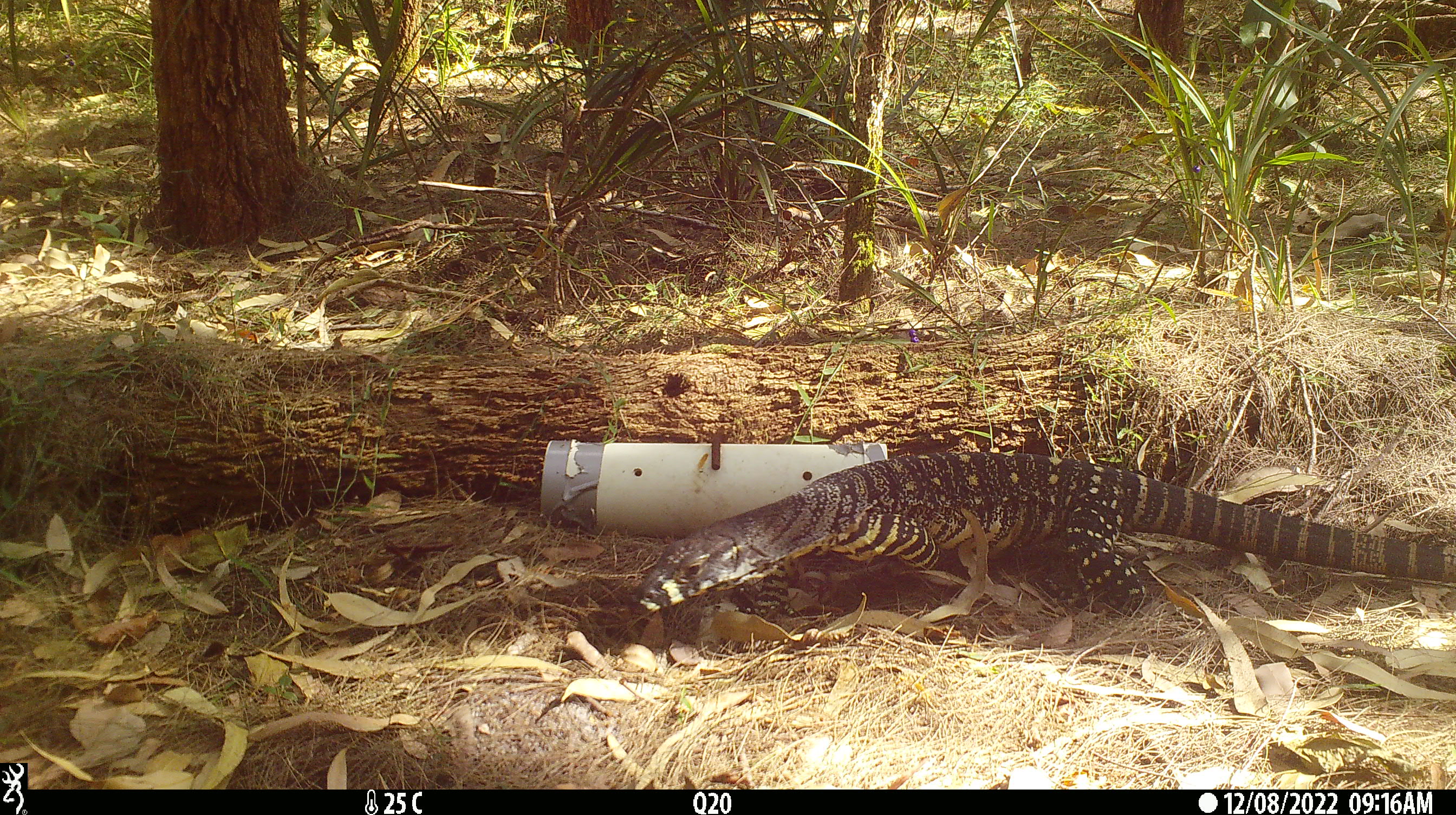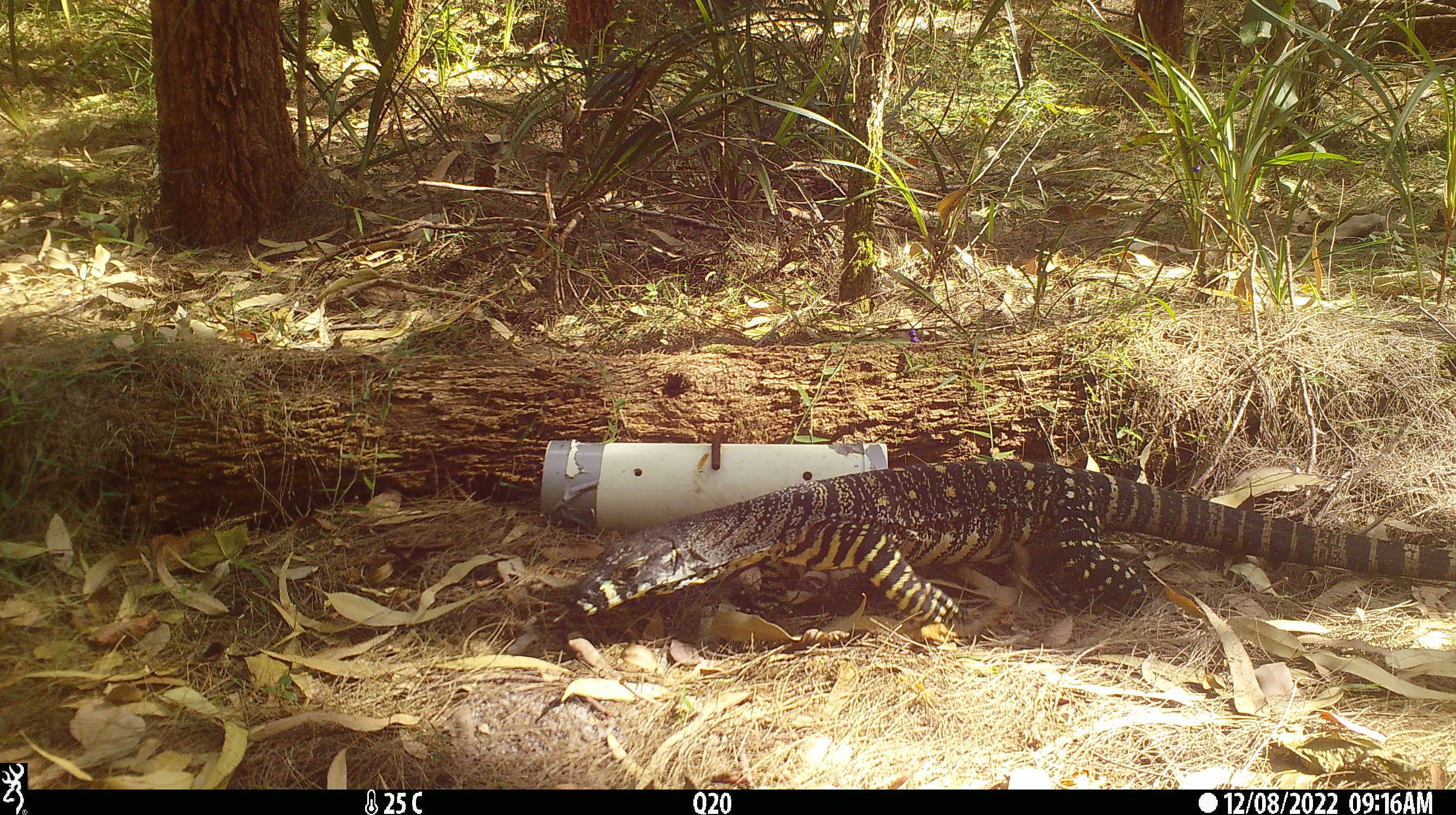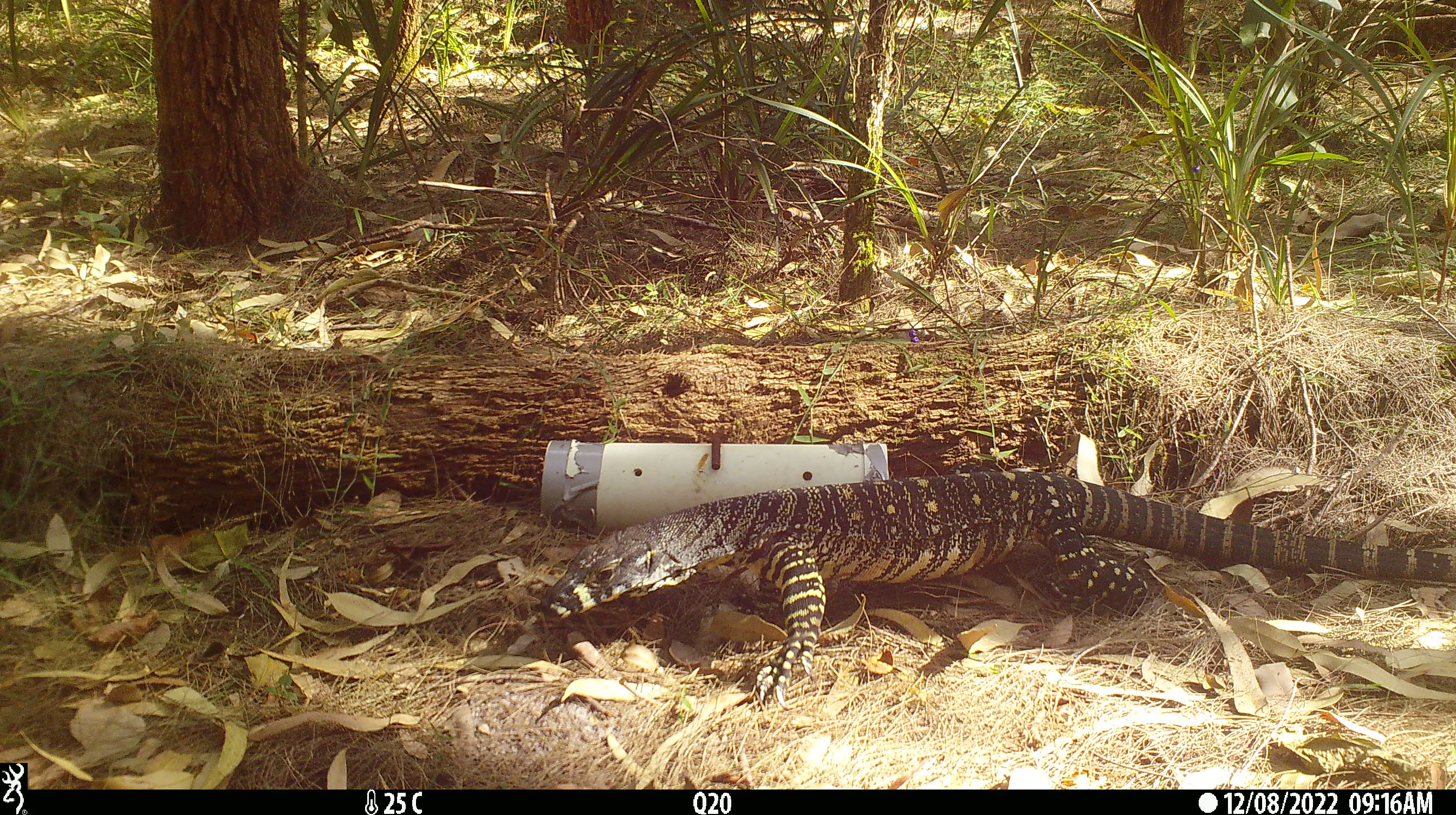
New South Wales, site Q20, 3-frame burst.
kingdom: Animalia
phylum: Chordata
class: Reptilia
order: Squamata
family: Varanidae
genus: Varanus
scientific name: Varanus varius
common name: lace monitor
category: goanna